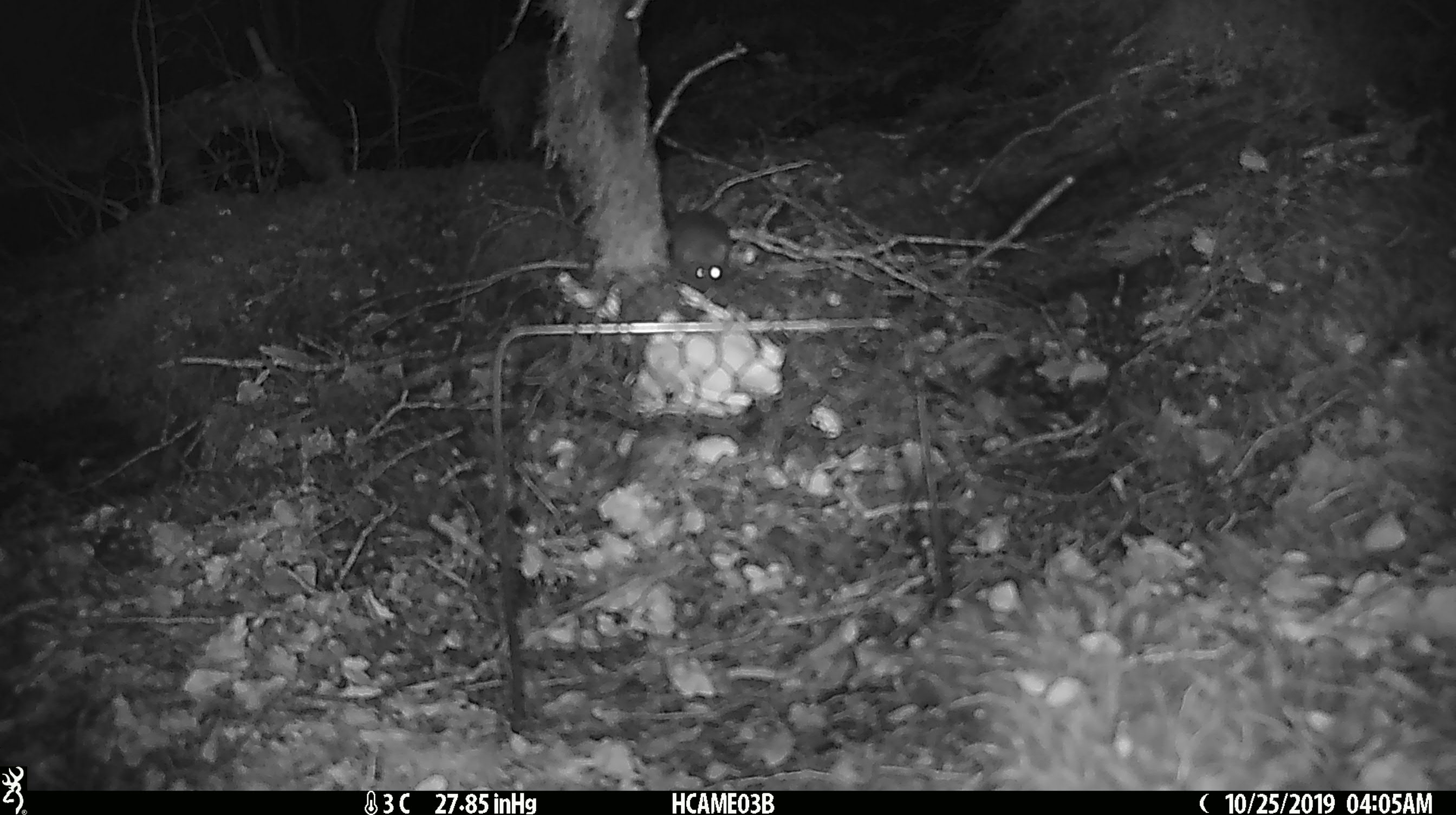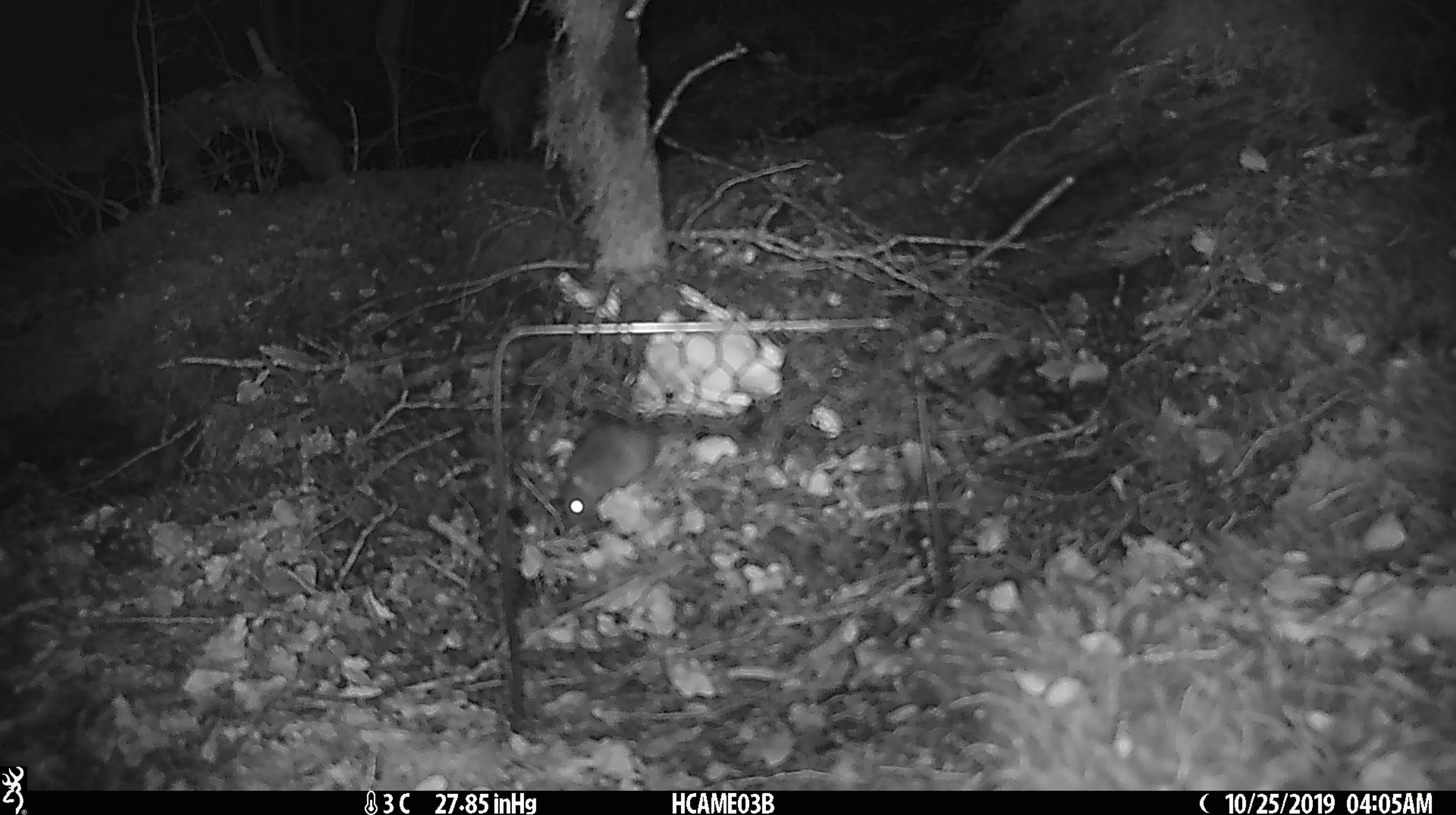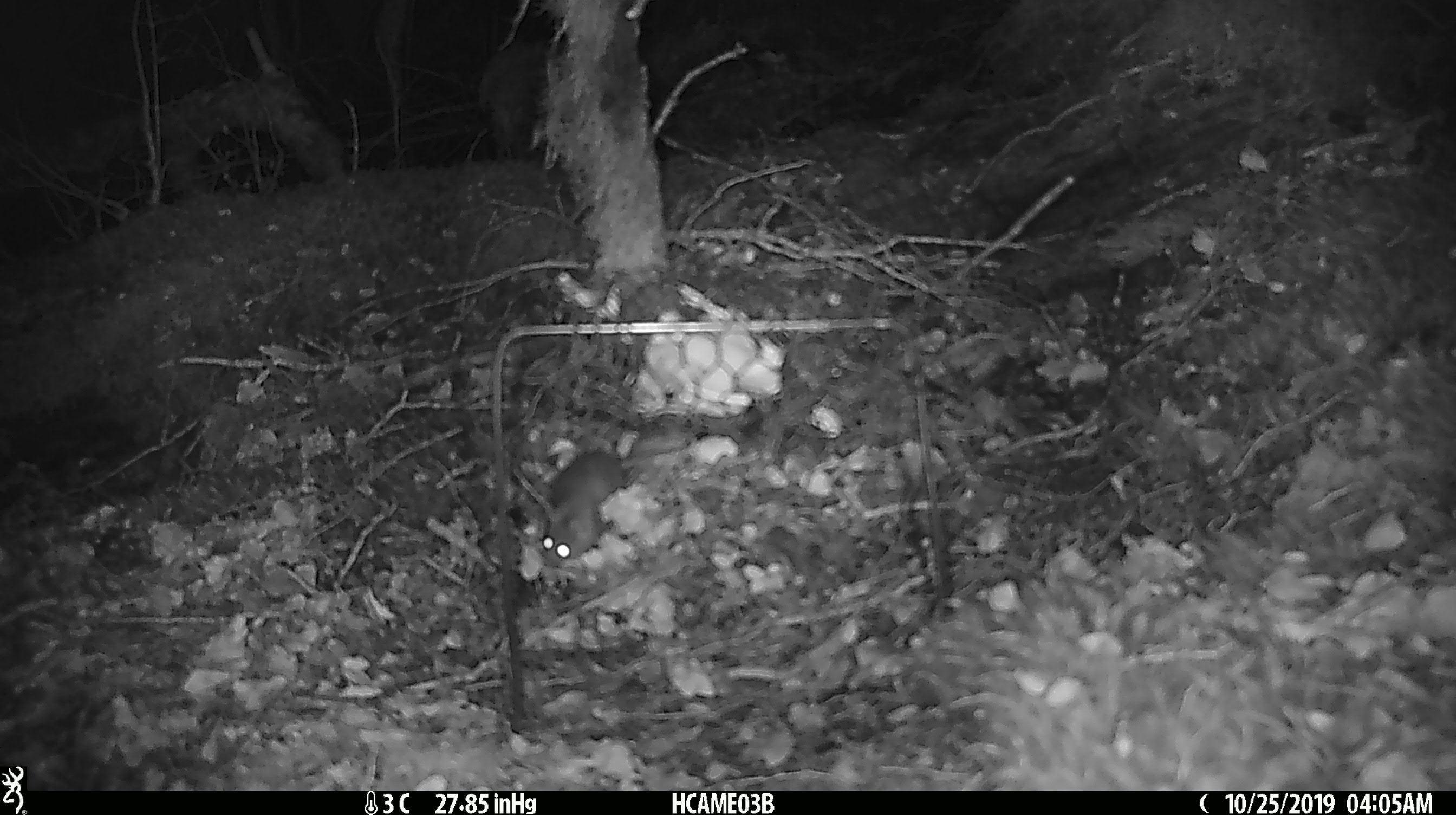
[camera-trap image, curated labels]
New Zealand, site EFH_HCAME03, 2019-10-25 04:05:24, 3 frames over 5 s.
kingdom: Animalia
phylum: Chordata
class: Mammalia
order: Rodentia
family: Muridae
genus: Mus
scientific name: Mus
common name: mouse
Mouse (Mus).